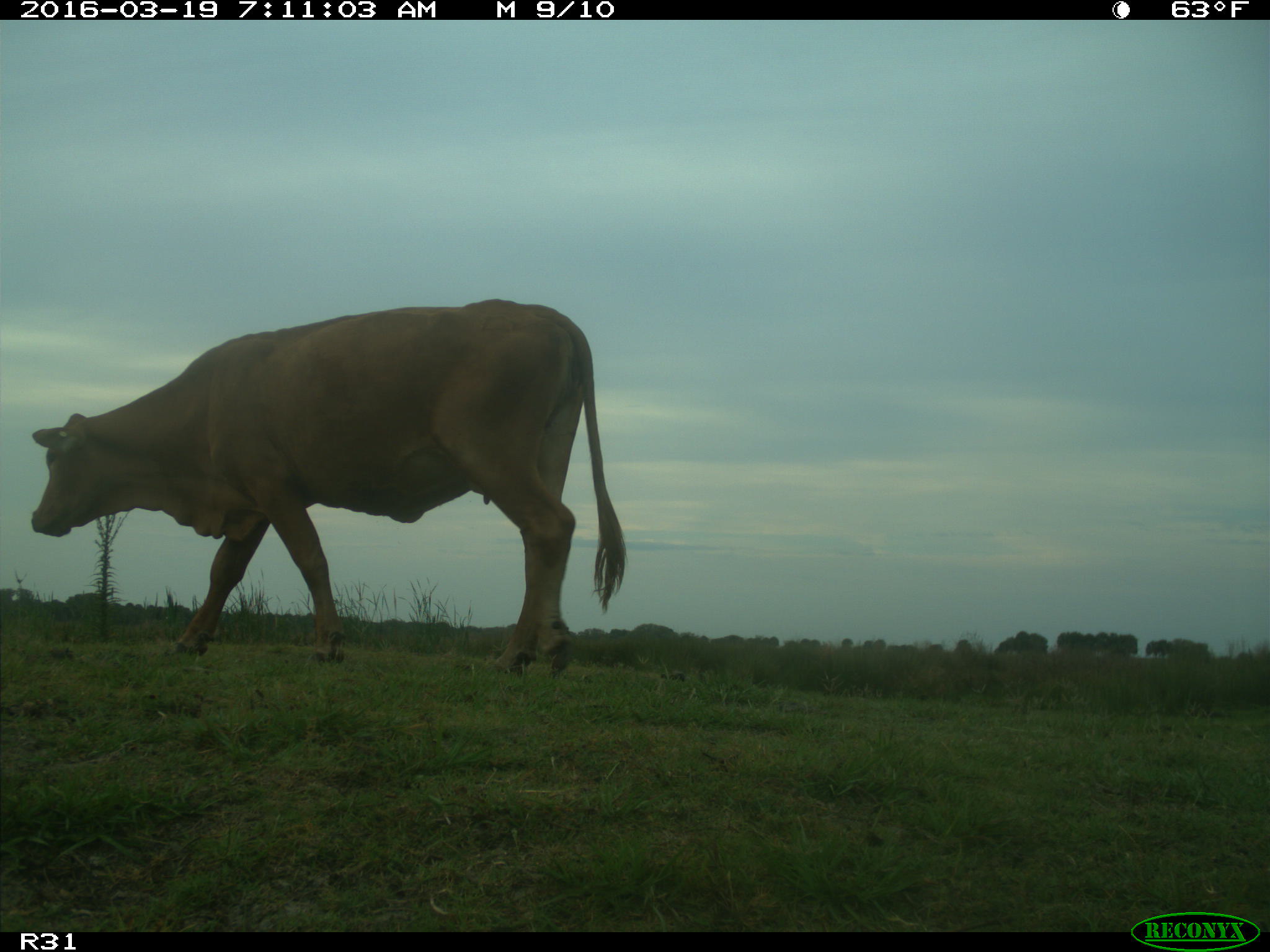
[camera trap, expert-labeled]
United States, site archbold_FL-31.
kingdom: Animalia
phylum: Chordata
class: Mammalia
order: Artiodactyla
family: Bovidae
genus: Bos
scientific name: Bos taurus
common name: domestic cow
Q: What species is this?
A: Bos taurus (domestic cow).